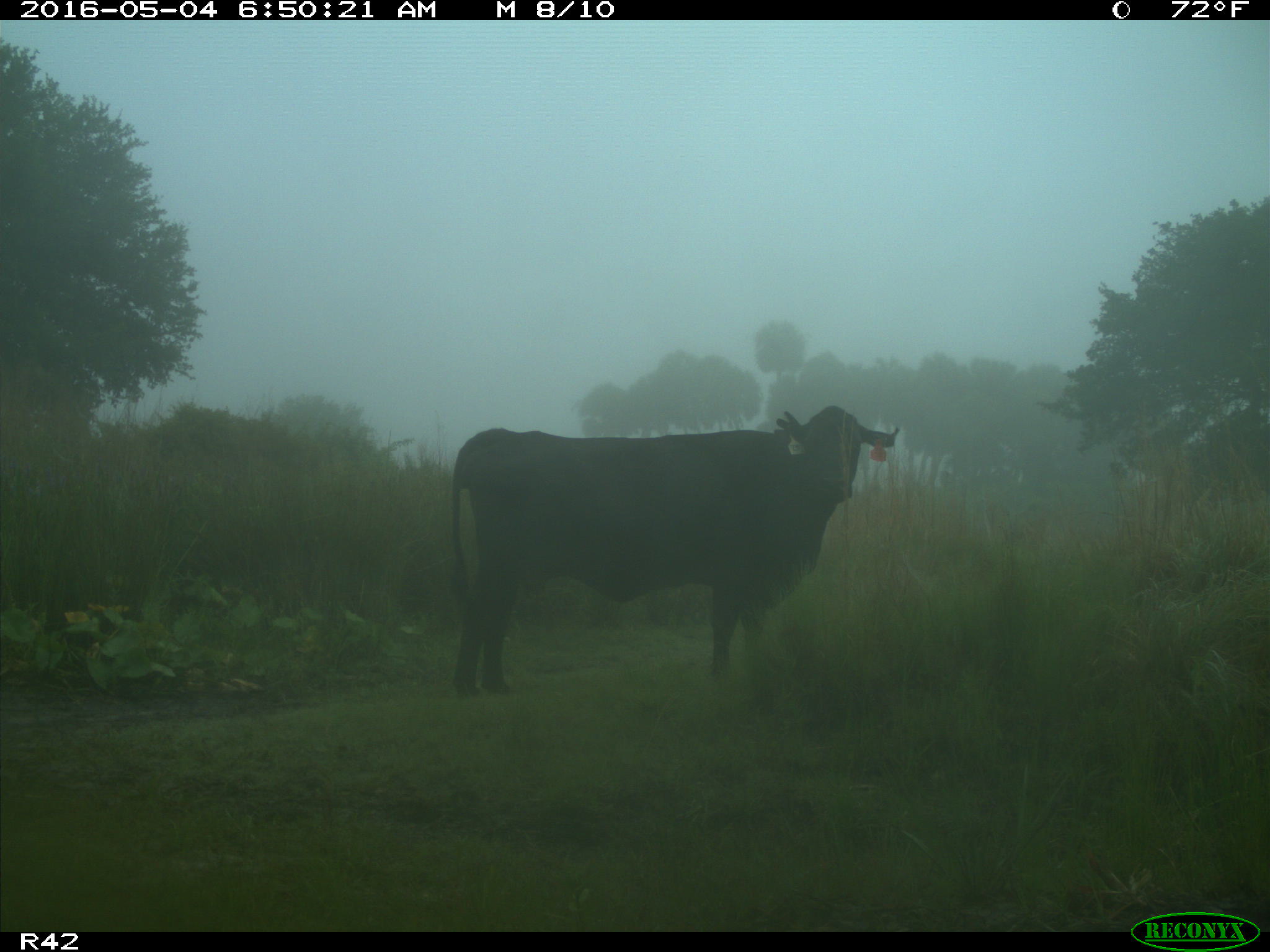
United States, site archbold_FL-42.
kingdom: Animalia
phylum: Chordata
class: Mammalia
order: Artiodactyla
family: Bovidae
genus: Bos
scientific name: Bos taurus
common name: domestic cow